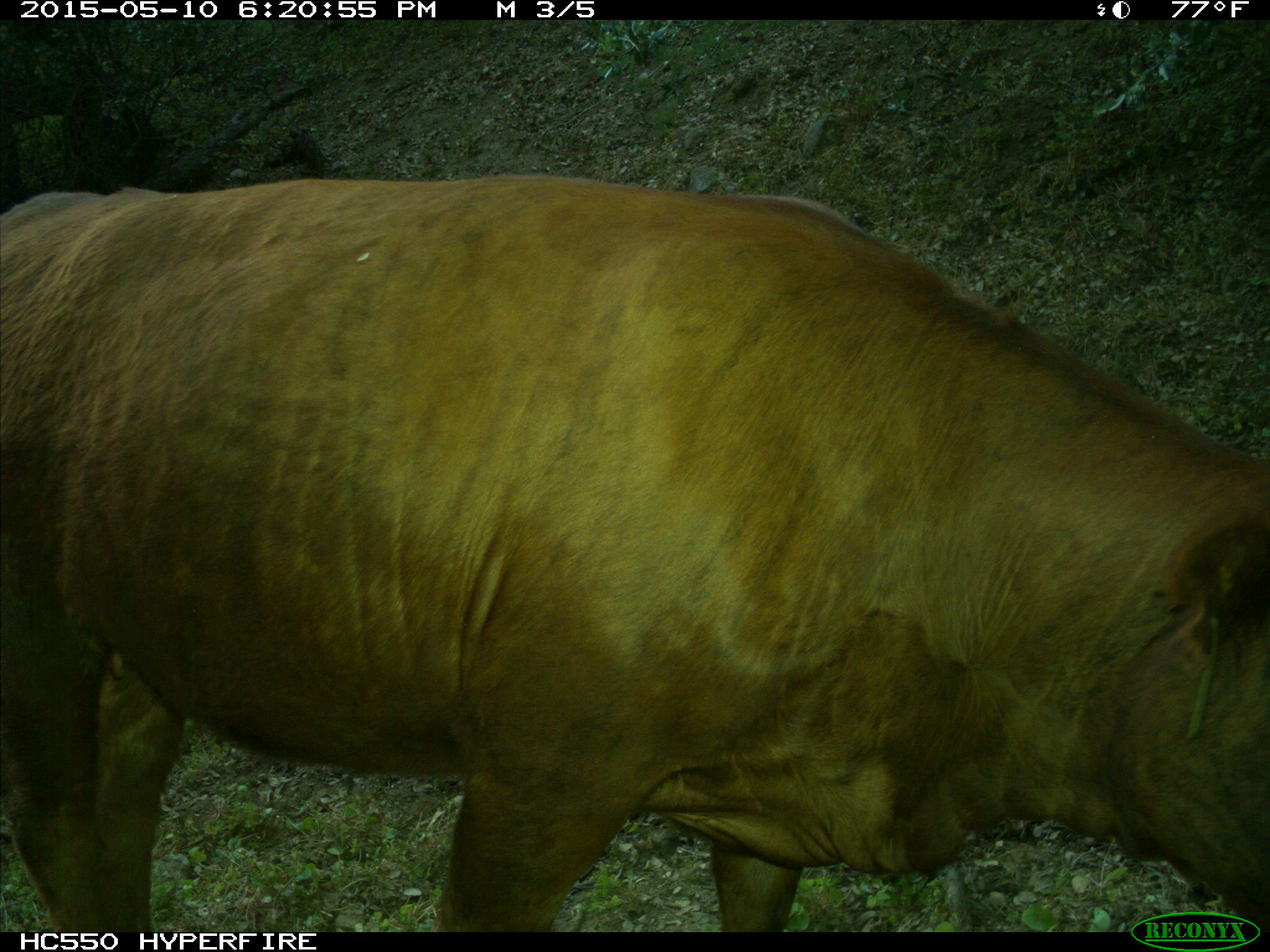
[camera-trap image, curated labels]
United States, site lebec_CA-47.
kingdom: Animalia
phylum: Chordata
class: Mammalia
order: Artiodactyla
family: Bovidae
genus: Bos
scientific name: Bos taurus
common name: domestic cow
Bos taurus (domestic cow).